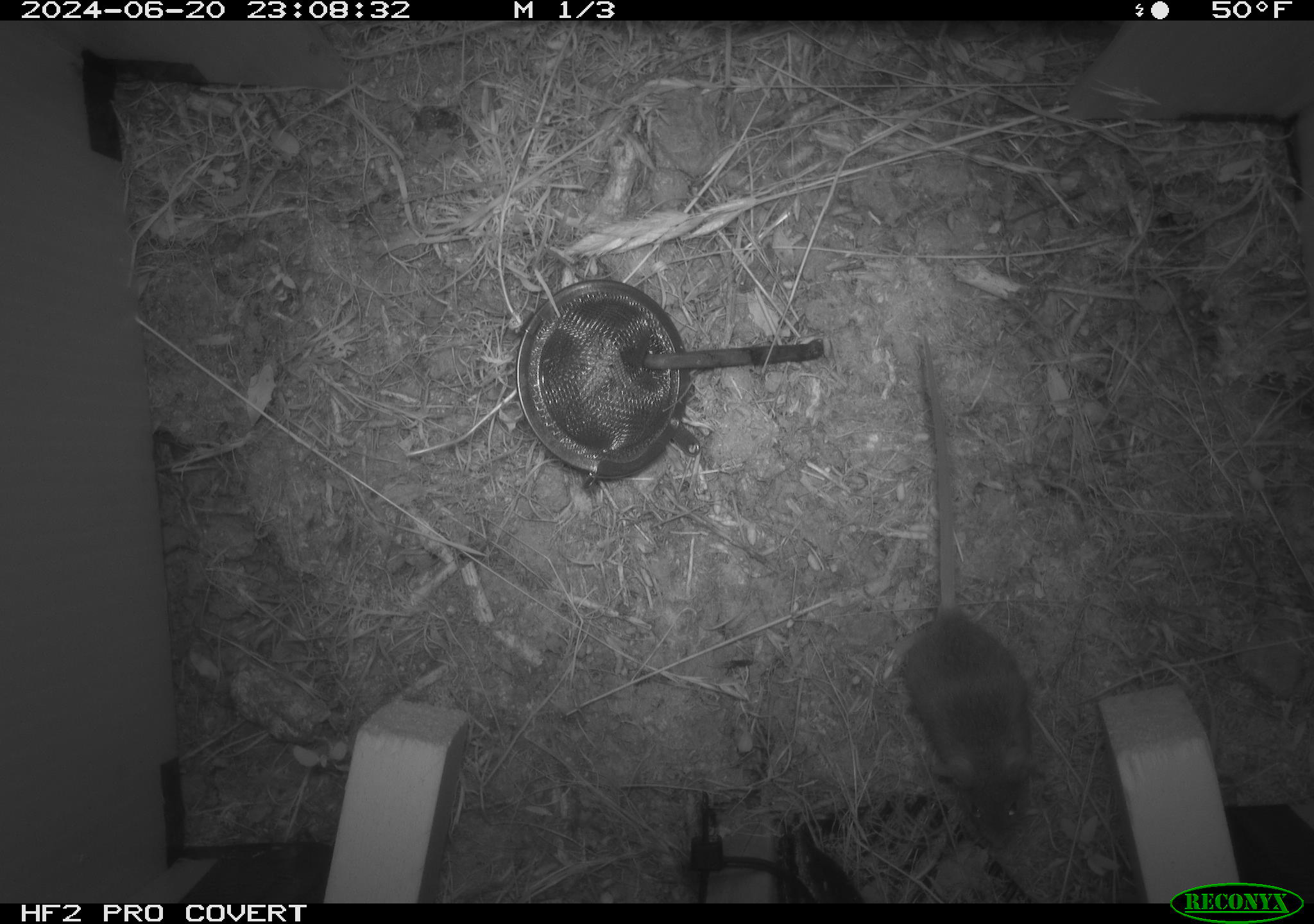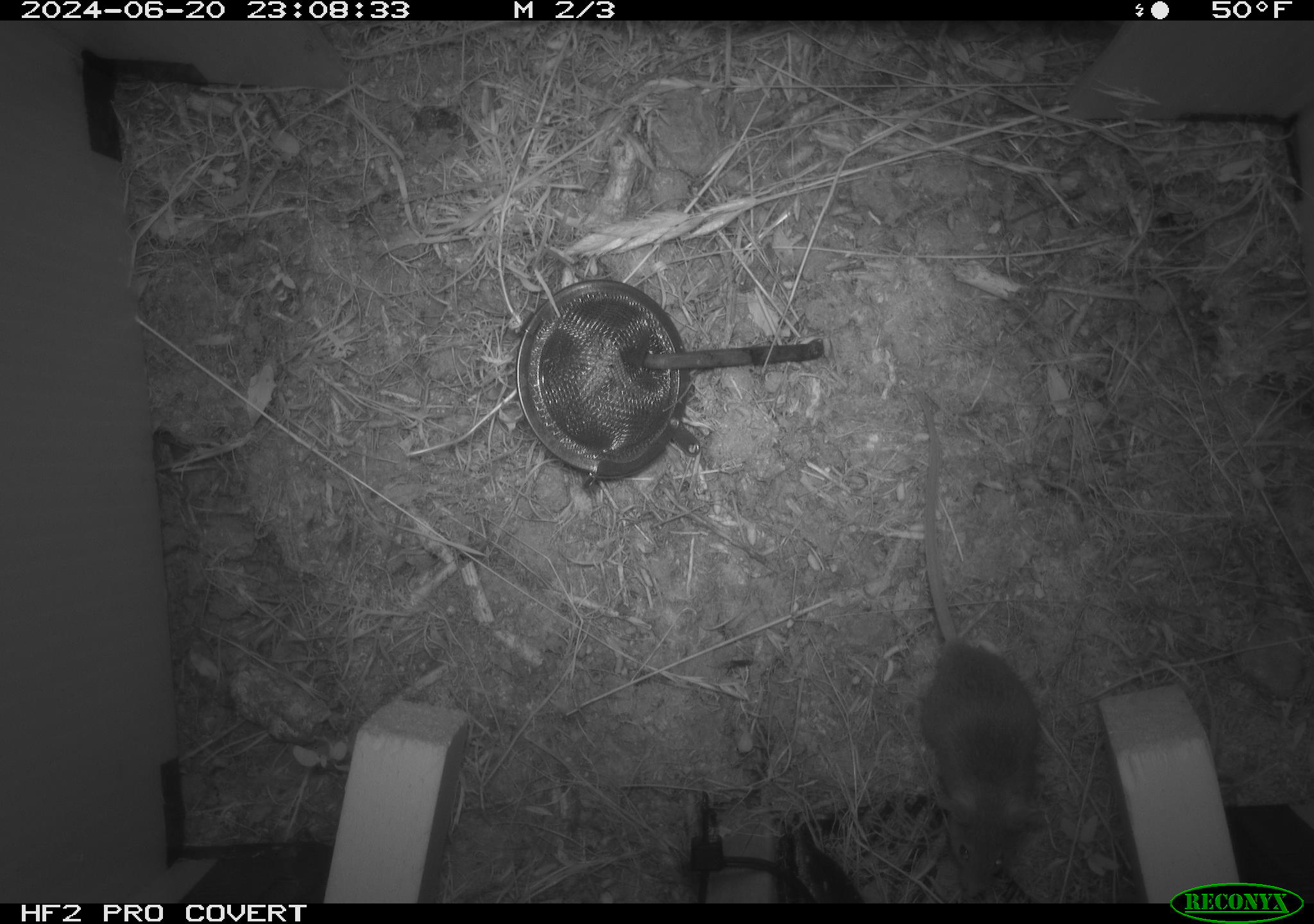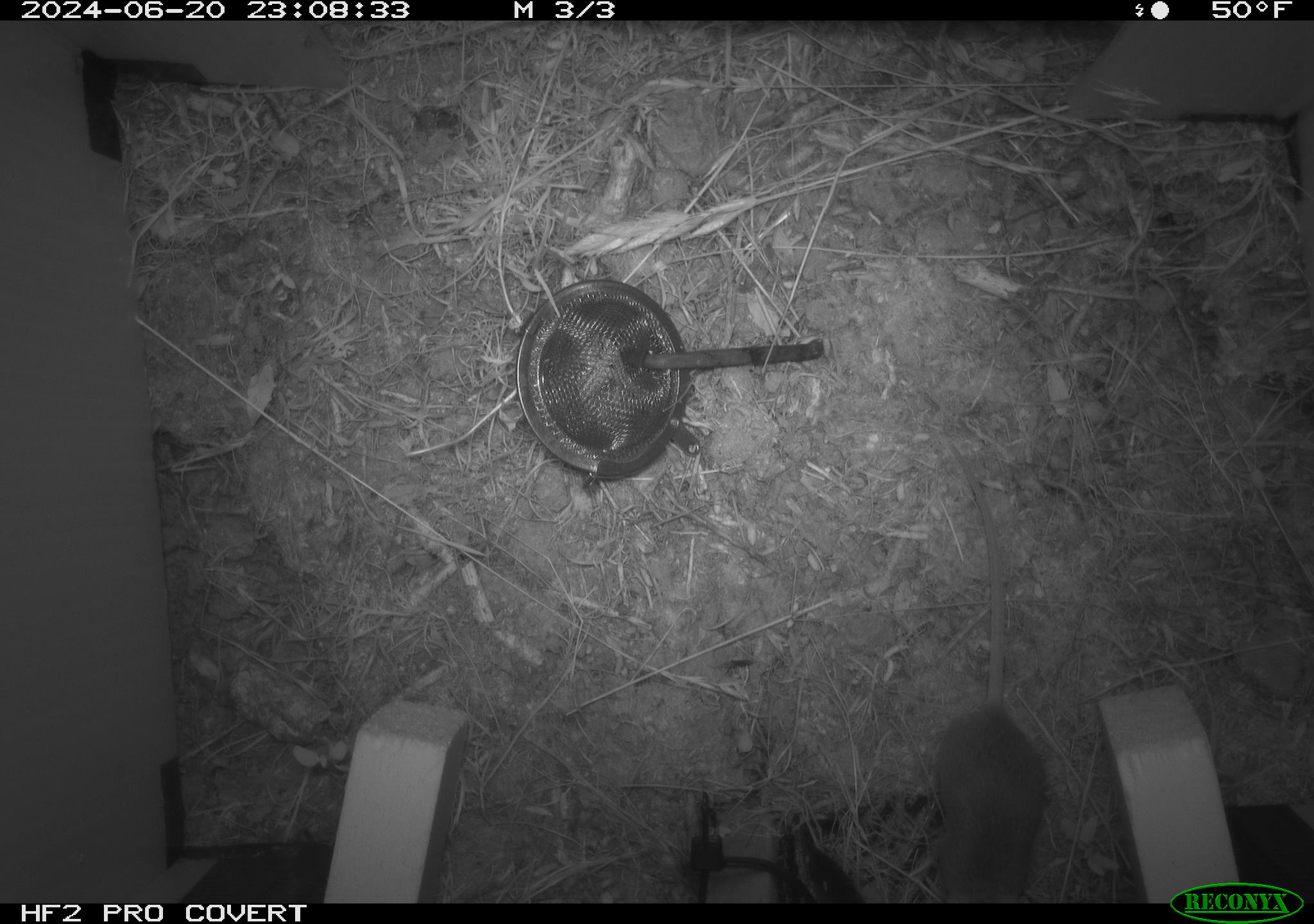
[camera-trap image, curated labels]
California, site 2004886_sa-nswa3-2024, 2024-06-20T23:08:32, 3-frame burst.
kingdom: Animalia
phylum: Chordata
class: Mammalia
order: Rodentia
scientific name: Rodentia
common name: rodent